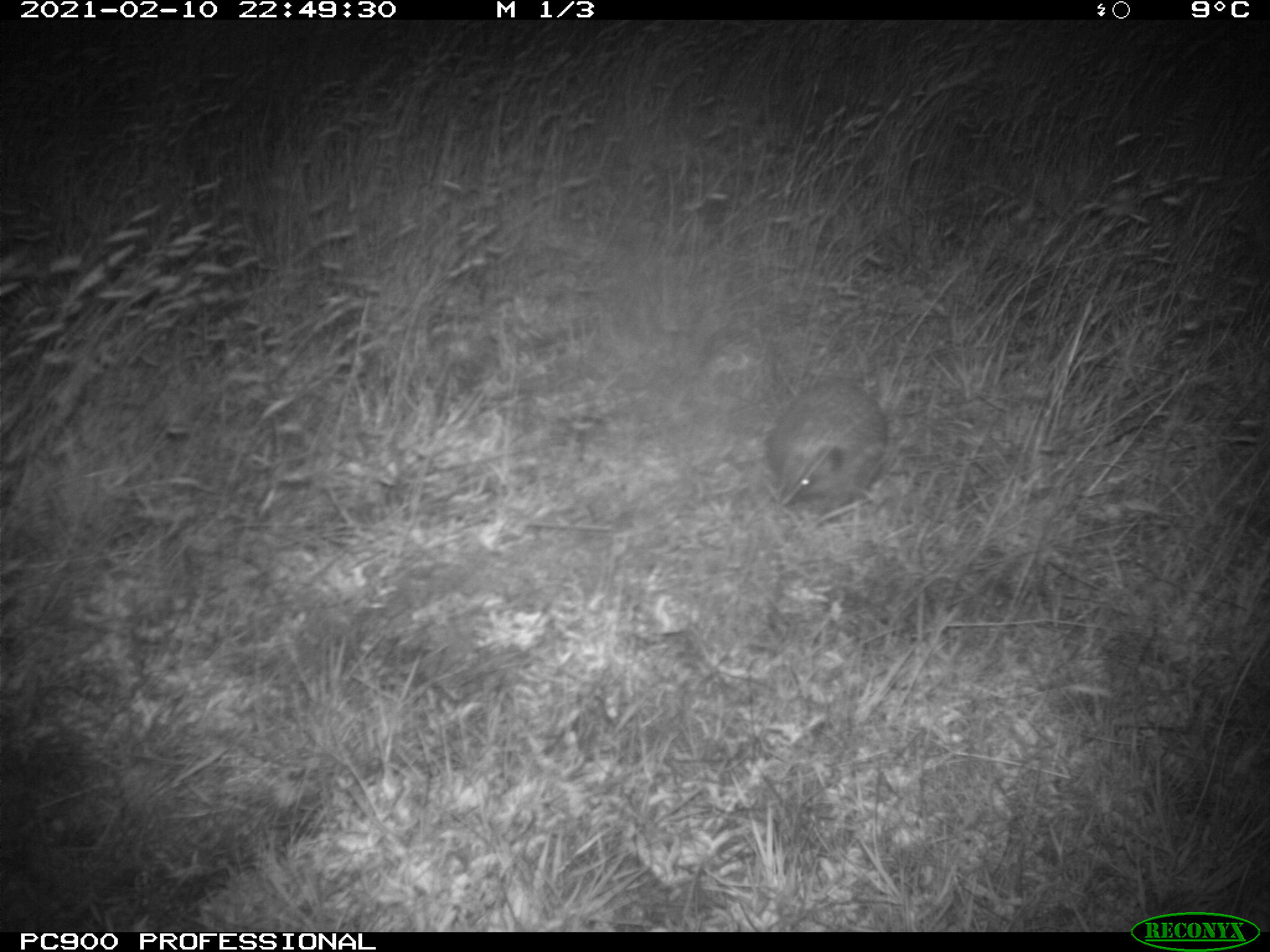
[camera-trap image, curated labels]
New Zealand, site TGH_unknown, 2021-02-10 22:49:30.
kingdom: Animalia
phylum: Chordata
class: Mammalia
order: Eulipotyphla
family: Erinaceidae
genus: Erinaceus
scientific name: Erinaceus europaeus europaeus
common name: european hedgehog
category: hedgehog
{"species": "hedgehog (european hedgehog) (Erinaceus europaeus europaeus)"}